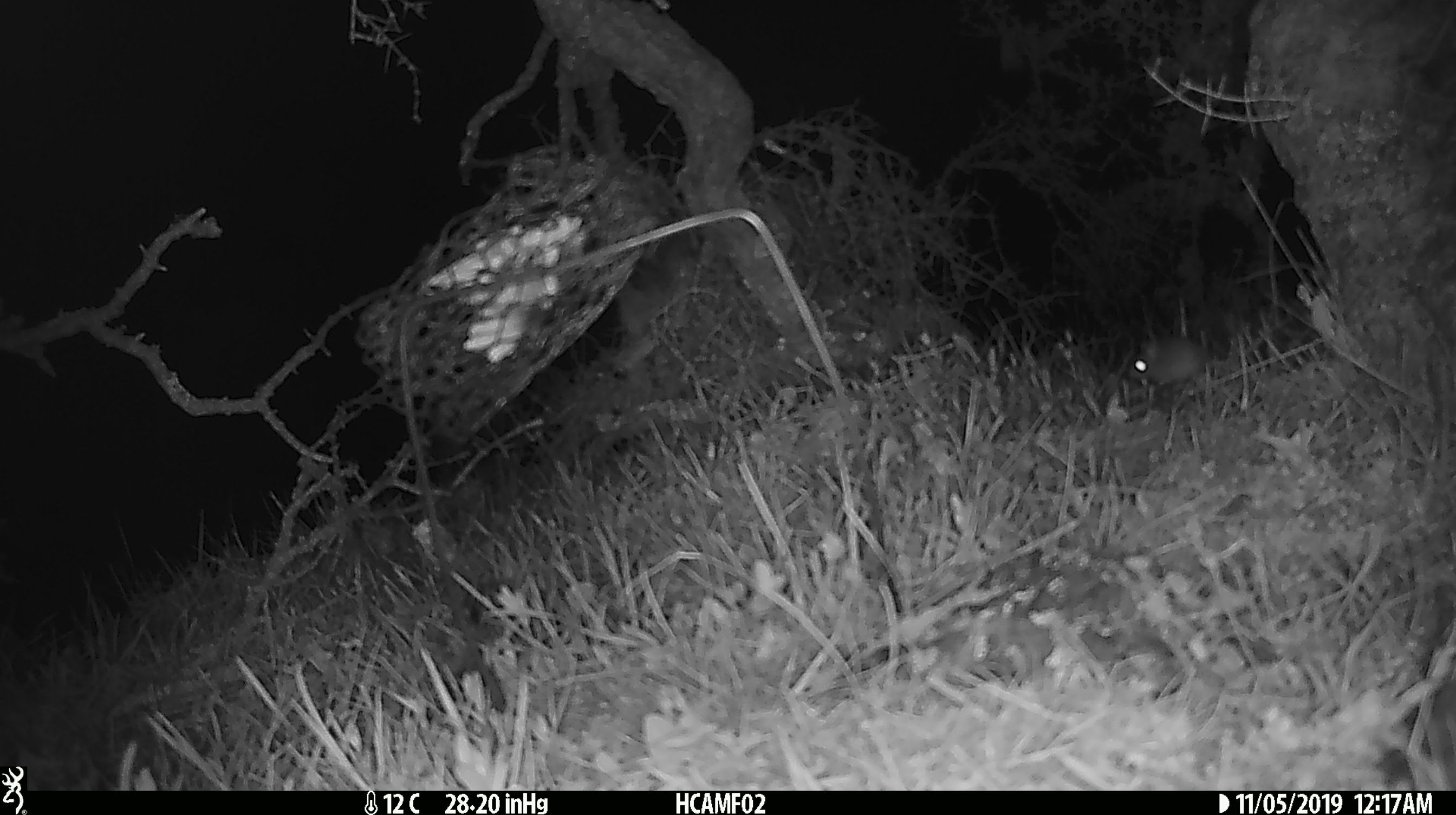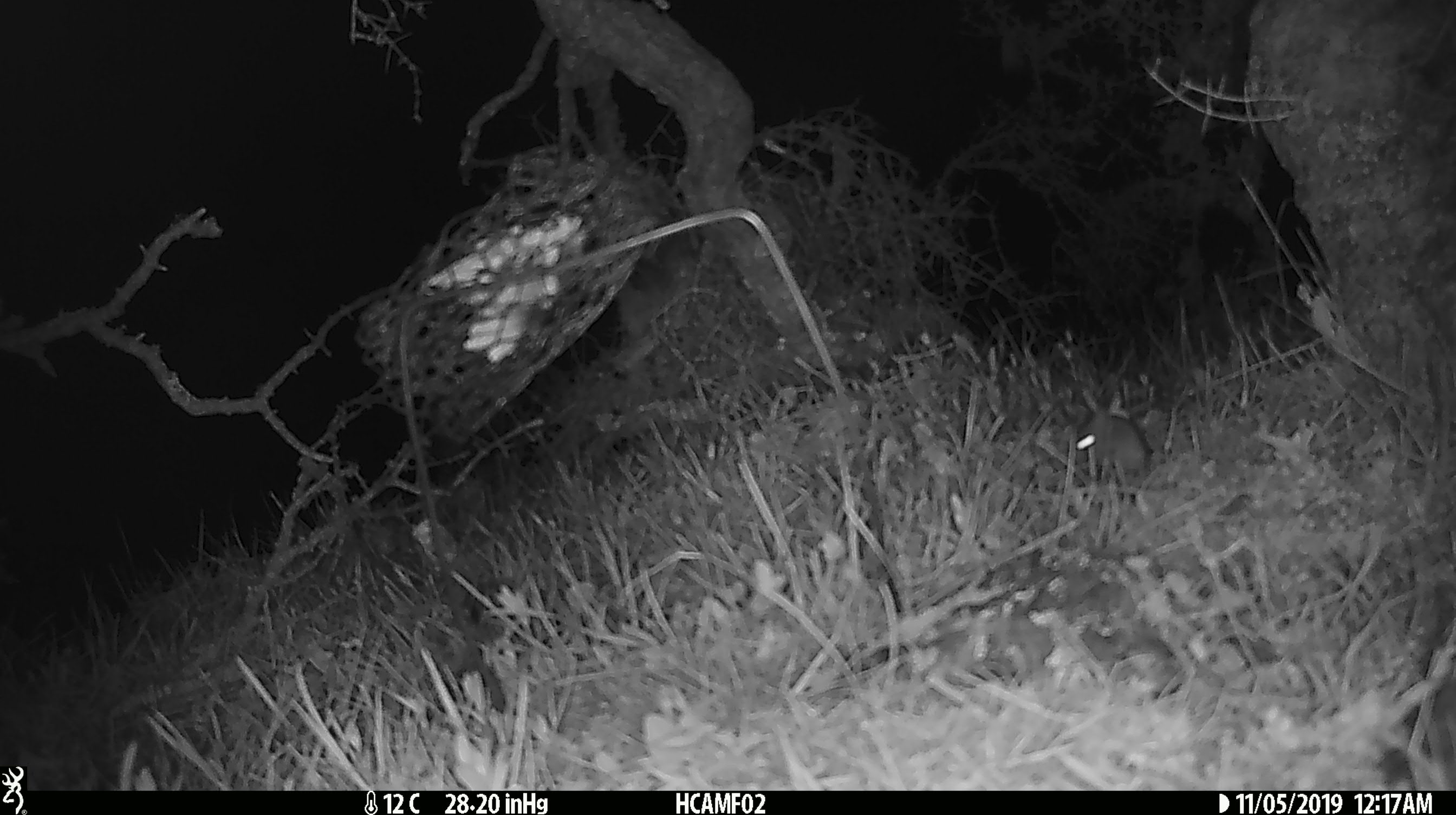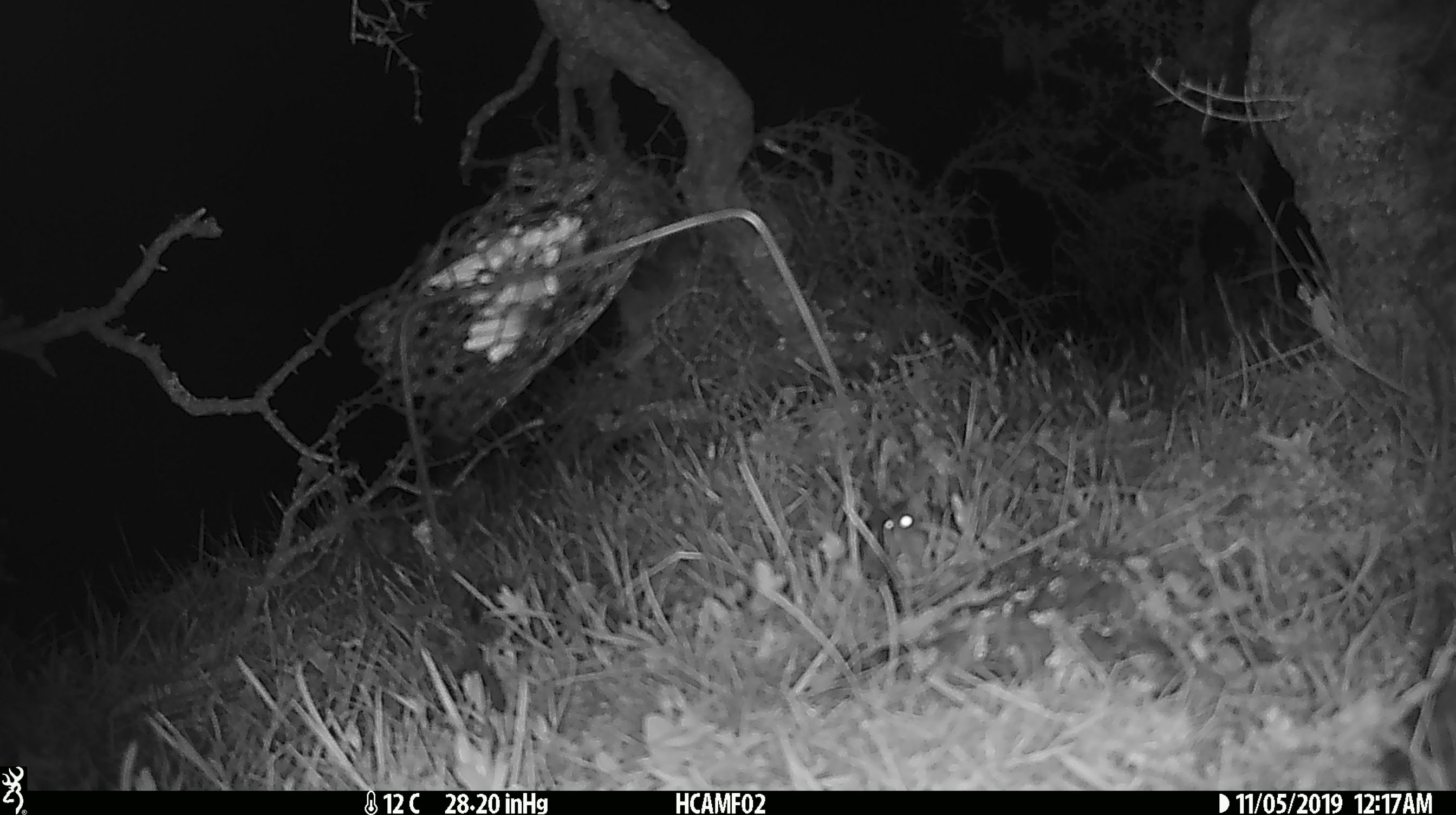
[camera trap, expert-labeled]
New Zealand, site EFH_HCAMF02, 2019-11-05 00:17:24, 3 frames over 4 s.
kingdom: Animalia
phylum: Chordata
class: Mammalia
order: Rodentia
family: Muridae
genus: Mus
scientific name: Mus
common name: mouse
Mouse (Mus).